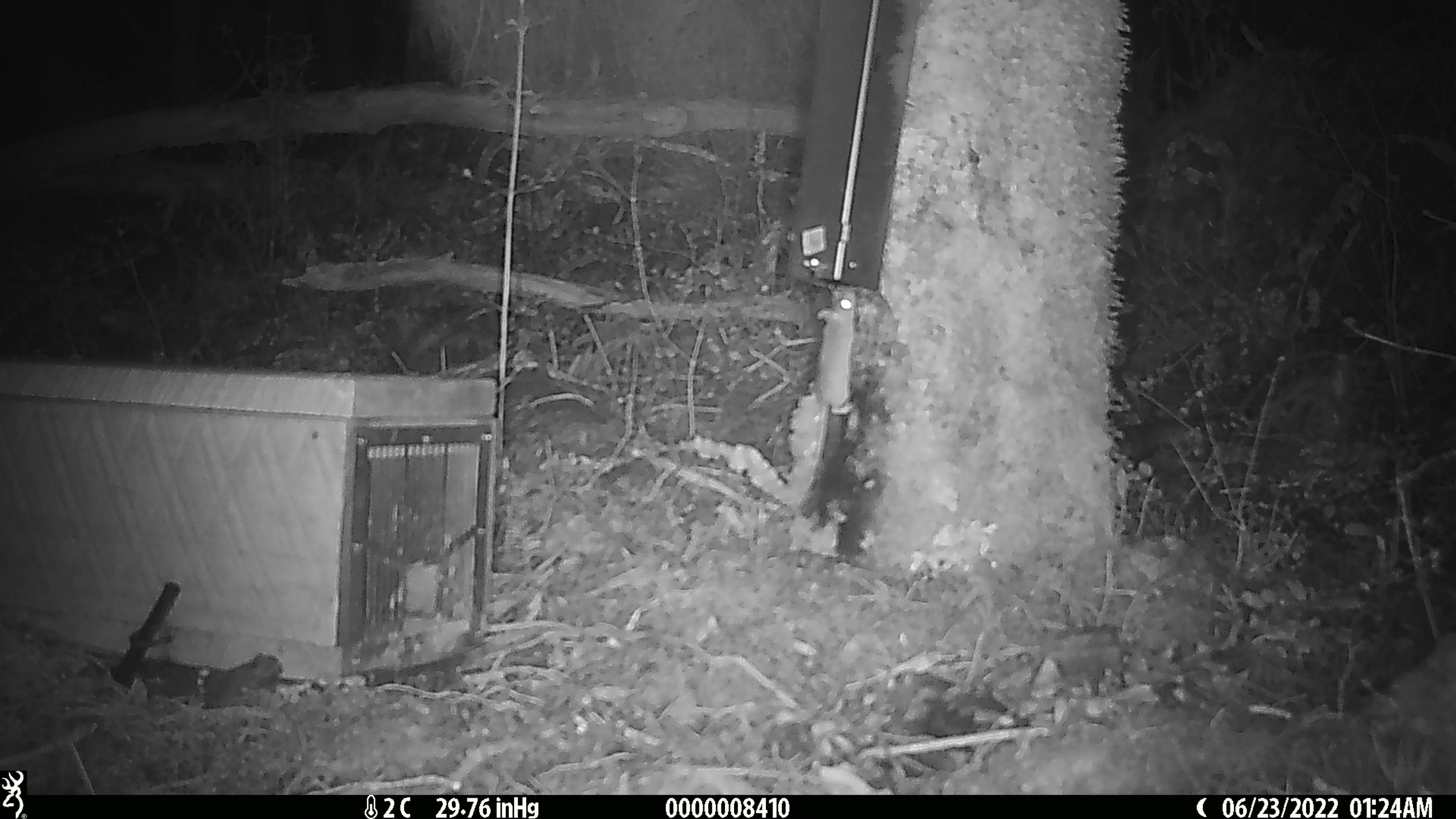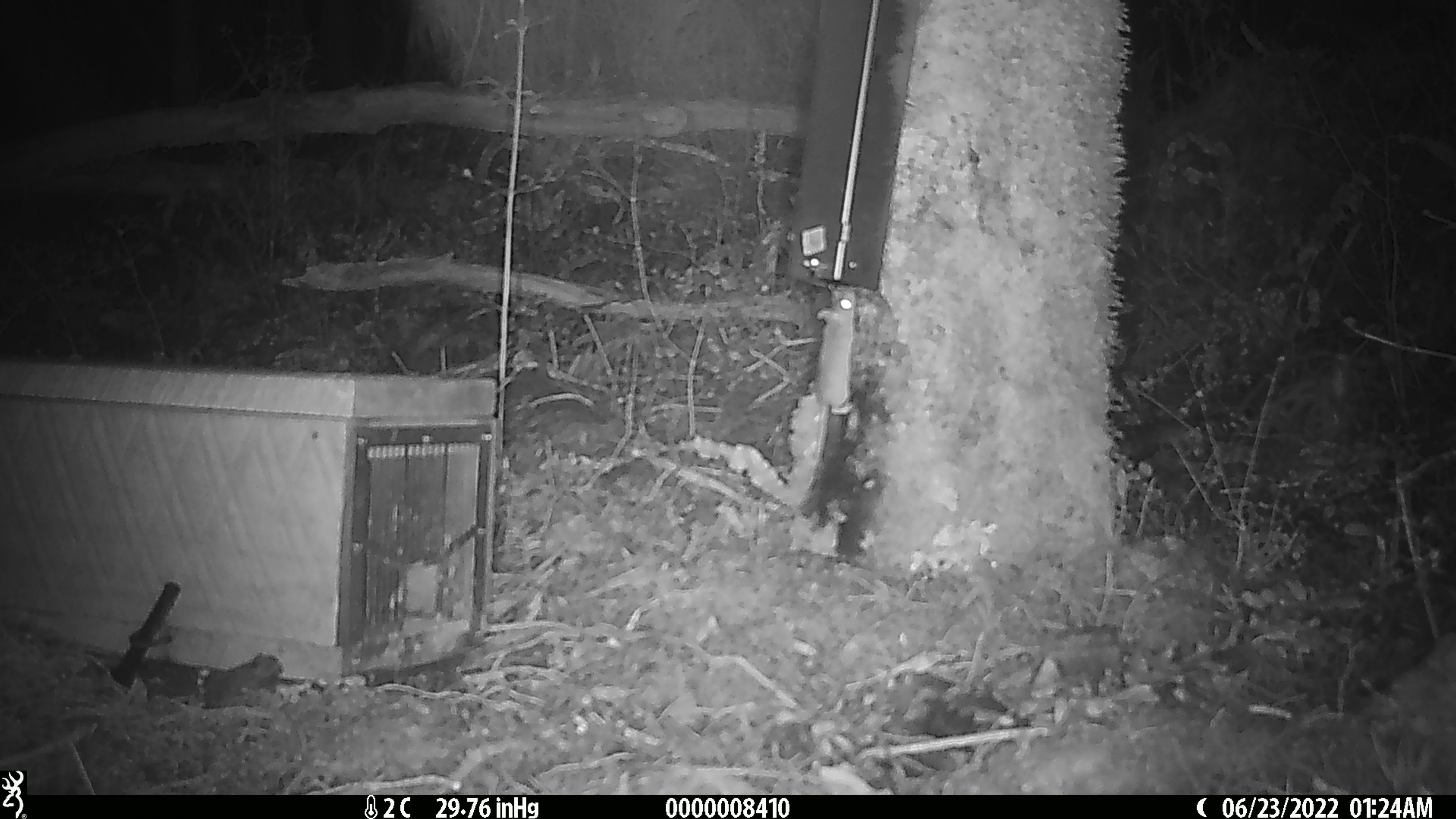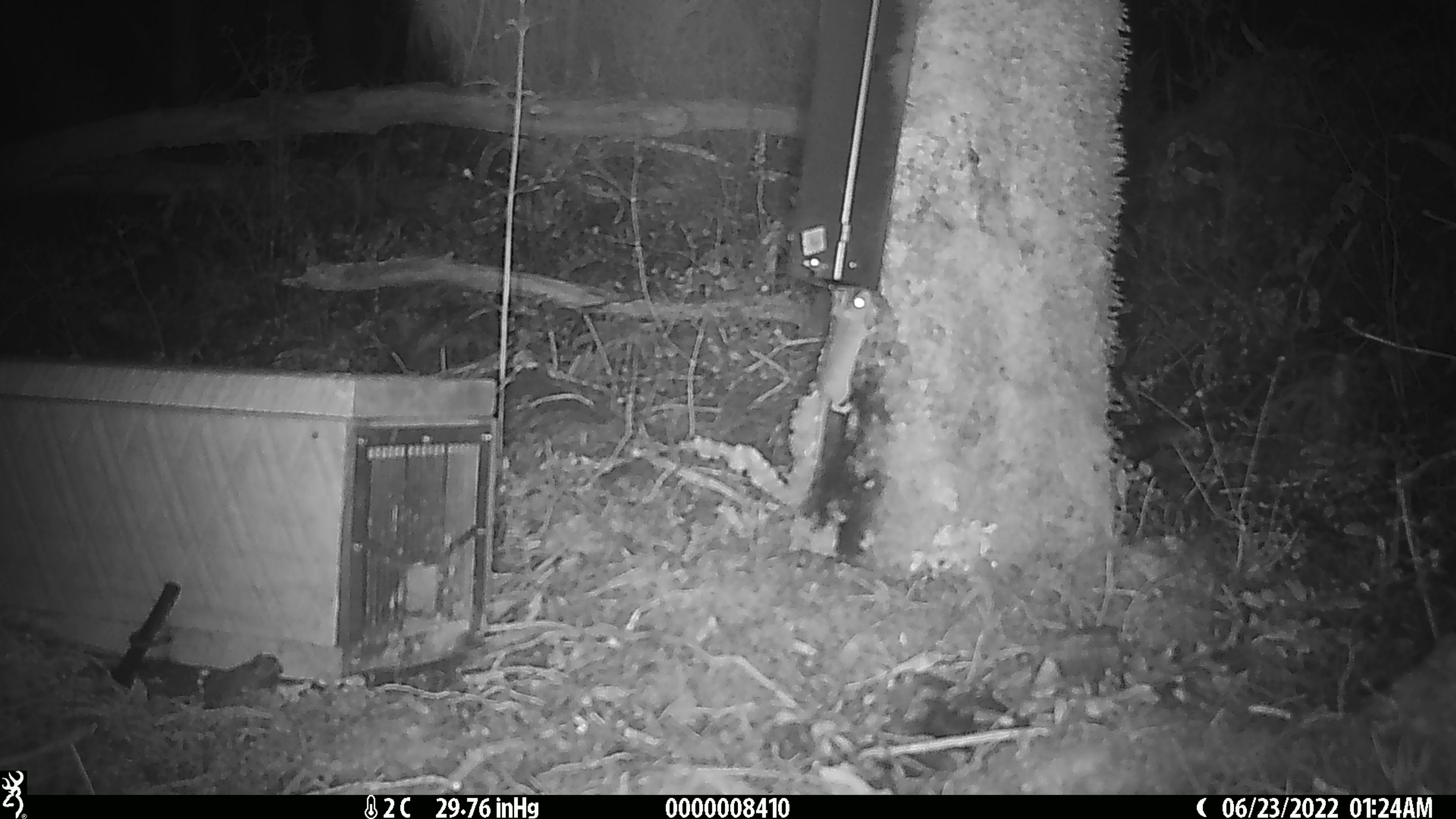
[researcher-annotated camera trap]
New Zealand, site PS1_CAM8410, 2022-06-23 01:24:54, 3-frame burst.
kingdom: Animalia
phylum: Chordata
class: Mammalia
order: Rodentia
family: Muridae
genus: Mus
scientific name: Mus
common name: mouse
Mouse (Mus).